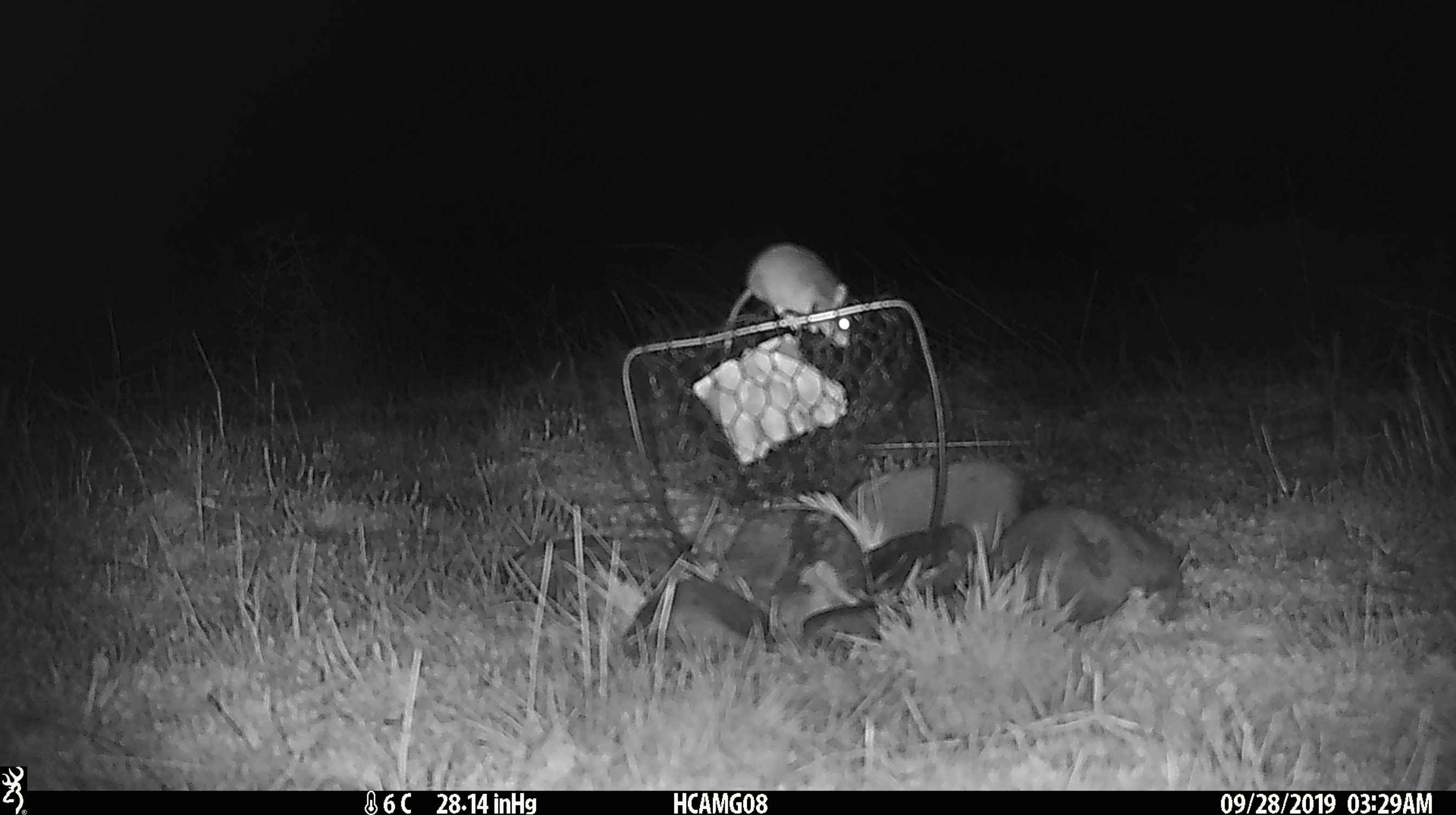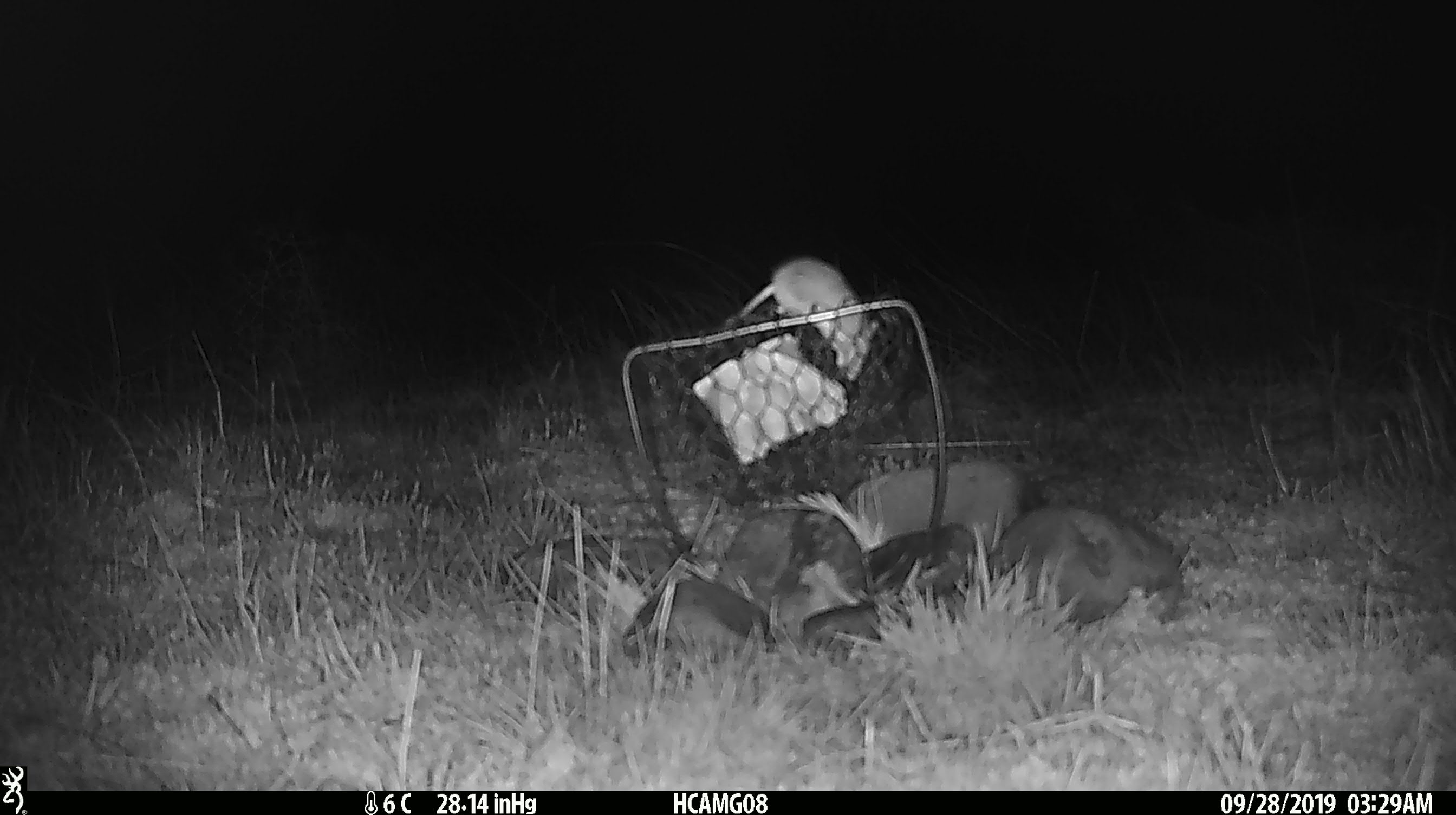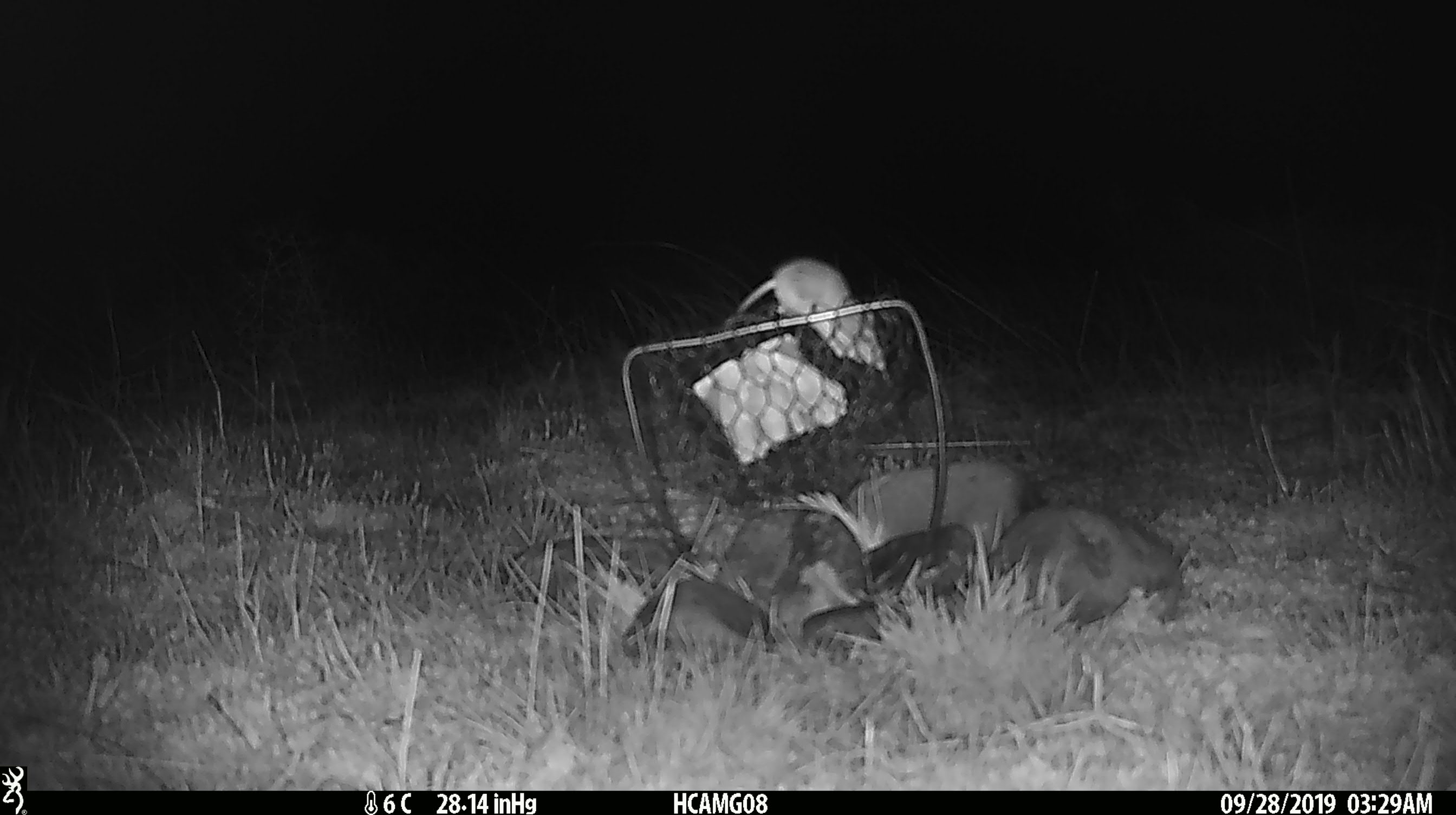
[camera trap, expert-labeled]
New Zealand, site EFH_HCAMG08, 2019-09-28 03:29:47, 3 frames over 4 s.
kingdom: Animalia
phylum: Chordata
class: Mammalia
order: Rodentia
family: Muridae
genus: Mus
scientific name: Mus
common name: mouse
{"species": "mouse (Mus)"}